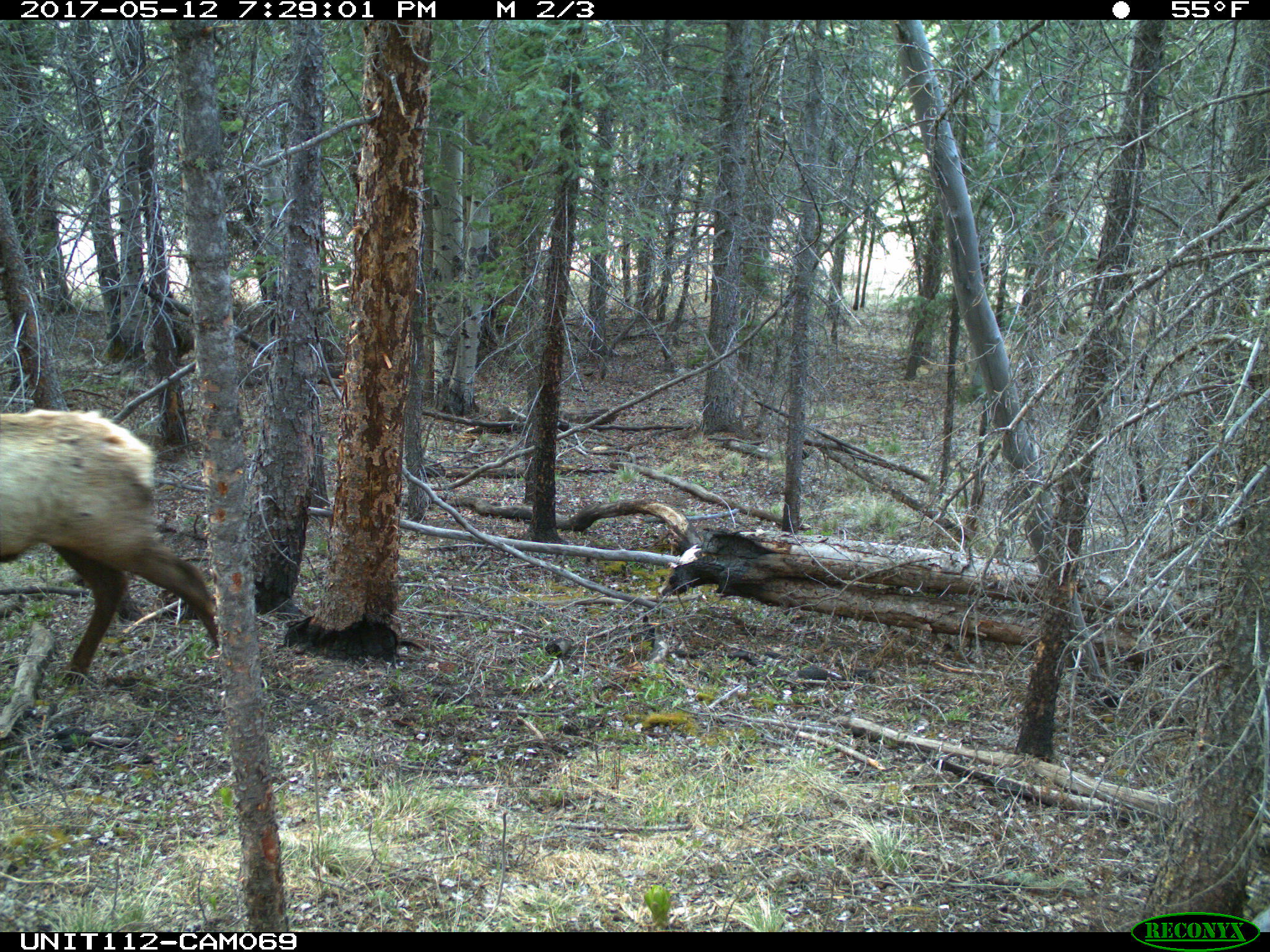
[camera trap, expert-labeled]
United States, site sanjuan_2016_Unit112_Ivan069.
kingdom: Animalia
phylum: Chordata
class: Mammalia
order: Artiodactyla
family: Cervidae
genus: Cervus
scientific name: Cervus elaphus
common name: red deer